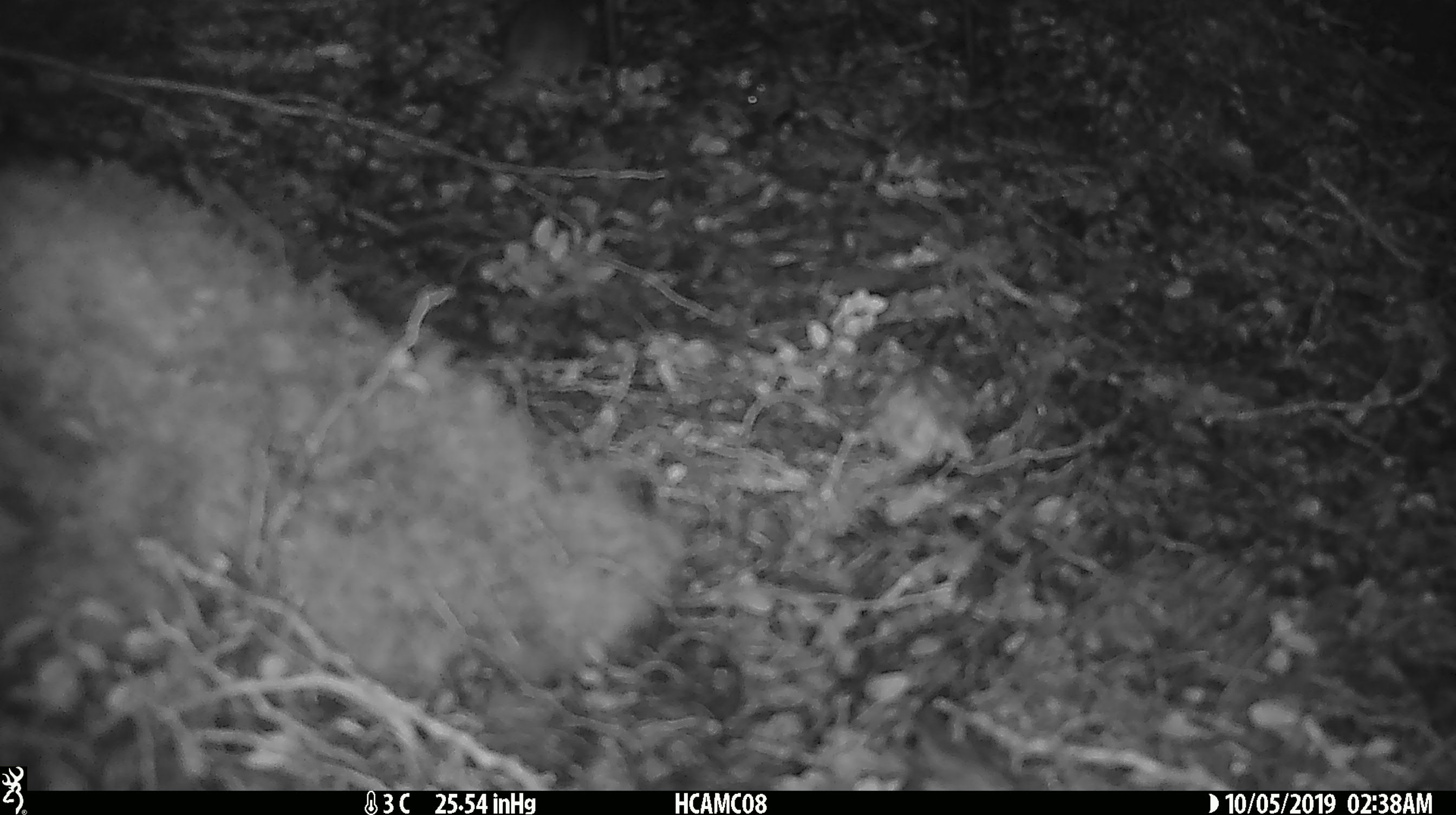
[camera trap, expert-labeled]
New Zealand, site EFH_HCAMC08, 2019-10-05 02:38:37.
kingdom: Animalia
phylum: Chordata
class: Mammalia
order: Rodentia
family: Muridae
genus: Mus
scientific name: Mus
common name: mouse